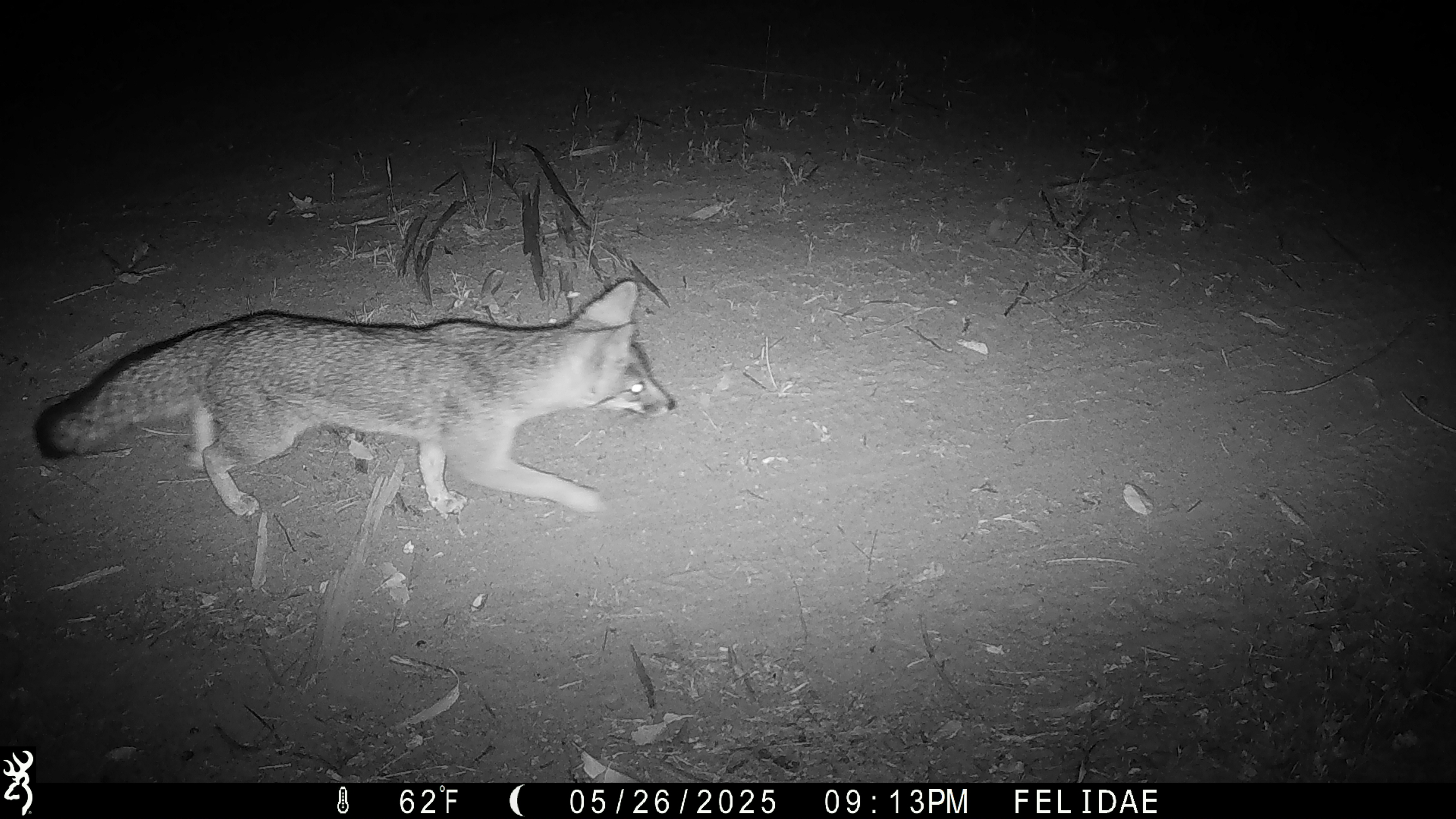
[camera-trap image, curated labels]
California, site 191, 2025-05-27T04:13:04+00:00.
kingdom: Animalia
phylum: Chordata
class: Mammalia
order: Carnivora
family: Canidae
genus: Urocyon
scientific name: Urocyon cinereoargenteus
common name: gray fox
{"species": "gray fox (Urocyon cinereoargenteus)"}